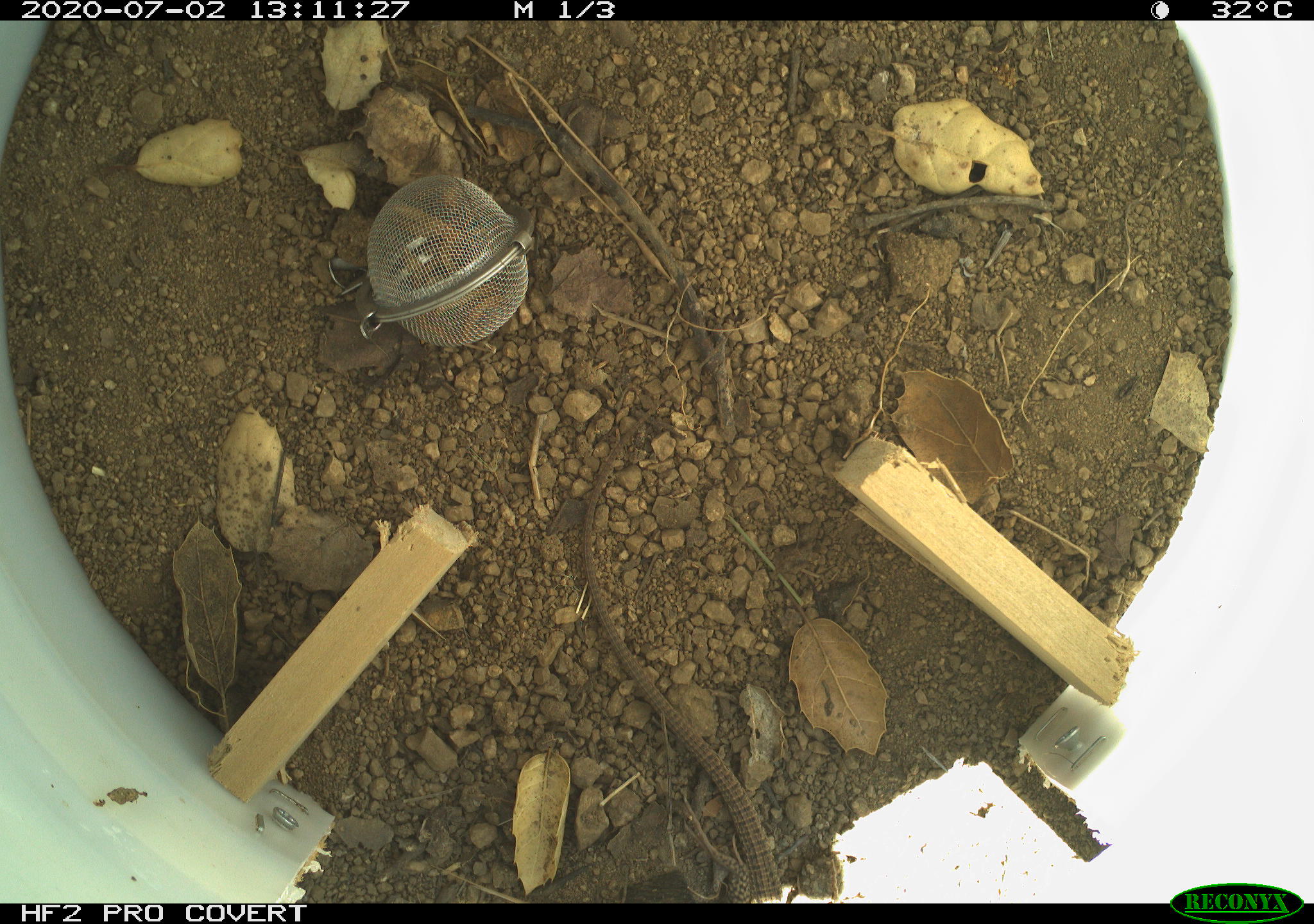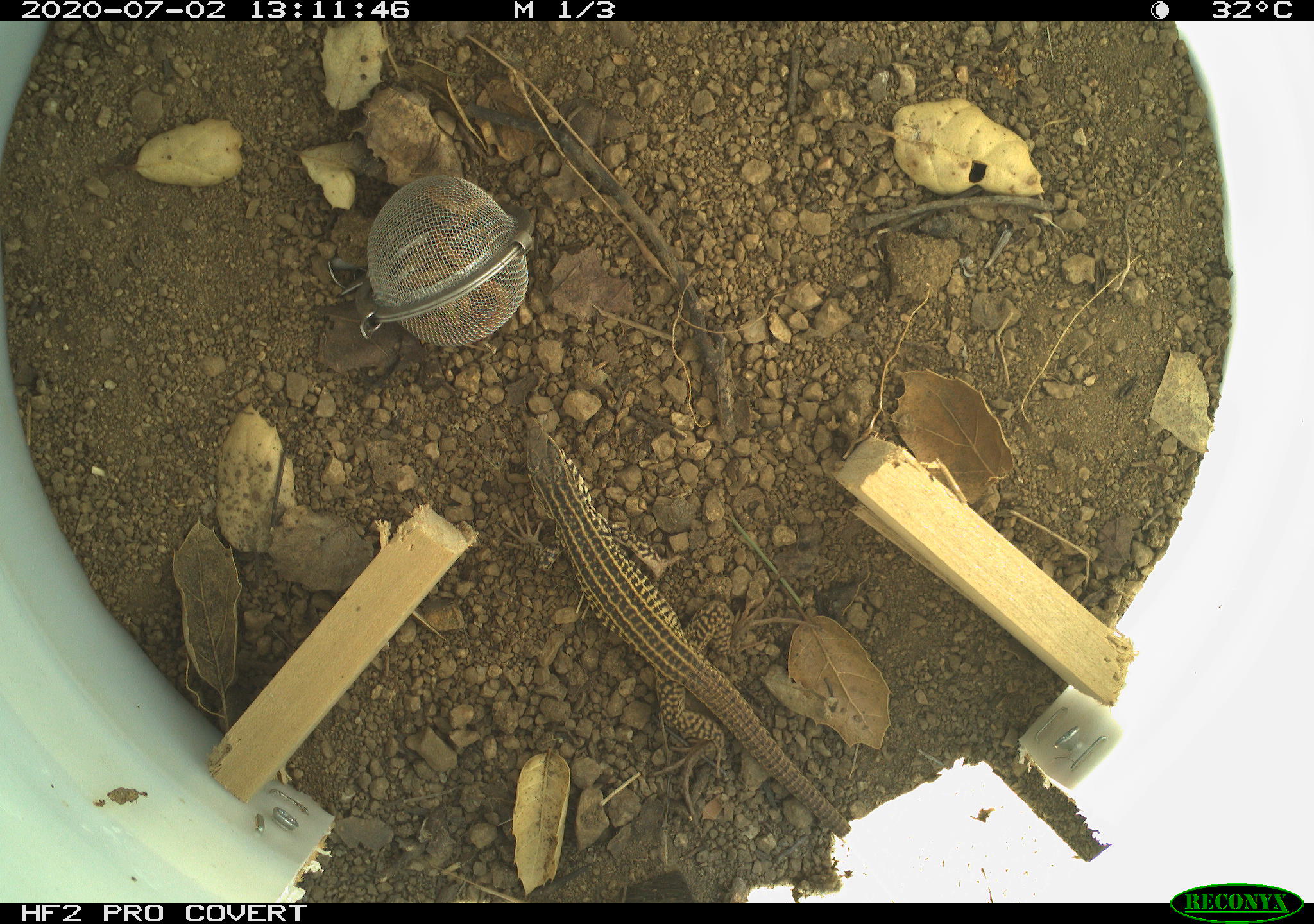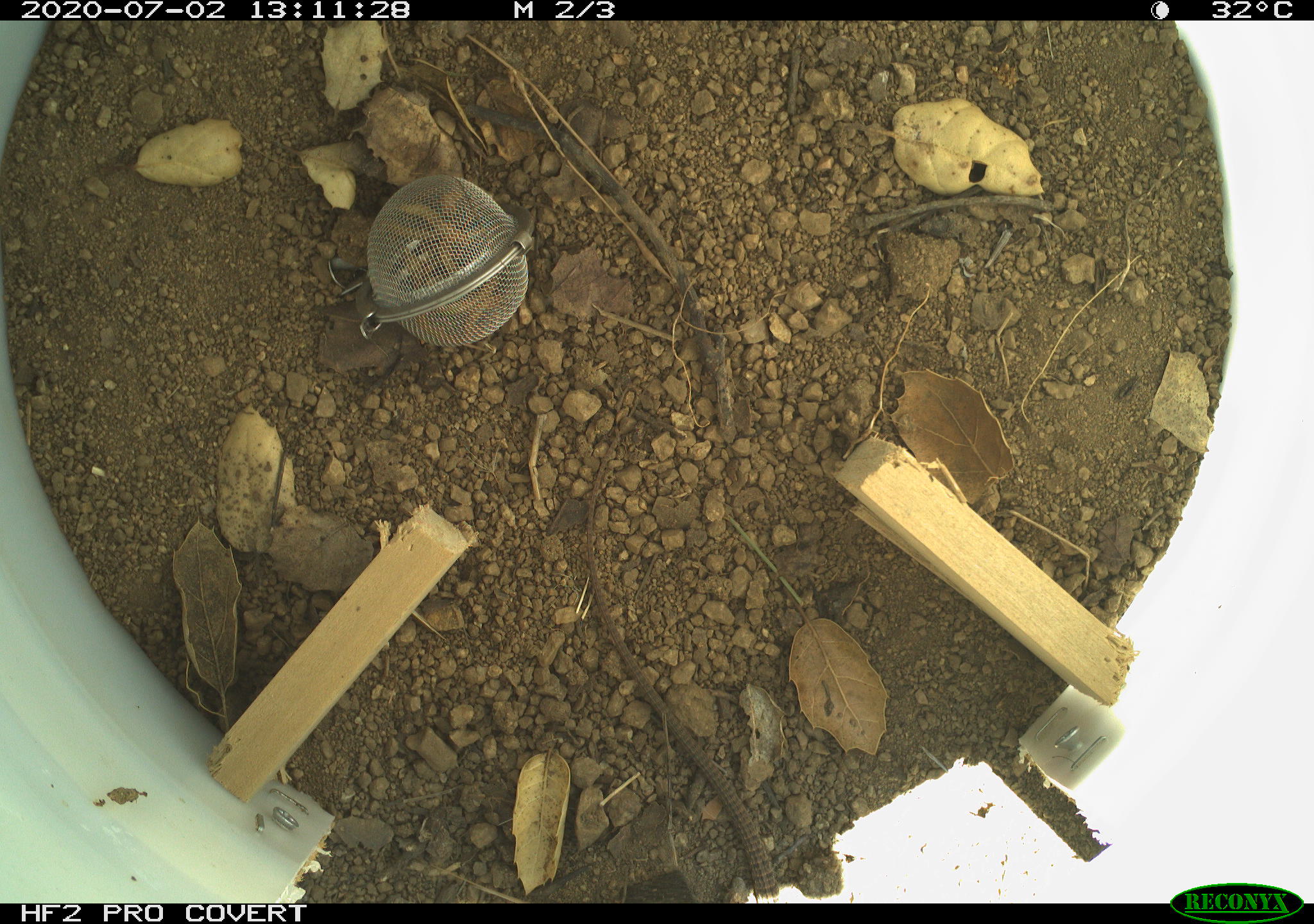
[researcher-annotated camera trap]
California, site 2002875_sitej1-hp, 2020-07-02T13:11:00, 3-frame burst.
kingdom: Animalia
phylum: Chordata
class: Reptilia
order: Squamata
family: Teiidae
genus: Aspidoscelis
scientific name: Aspidoscelis tigris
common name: western whiptail